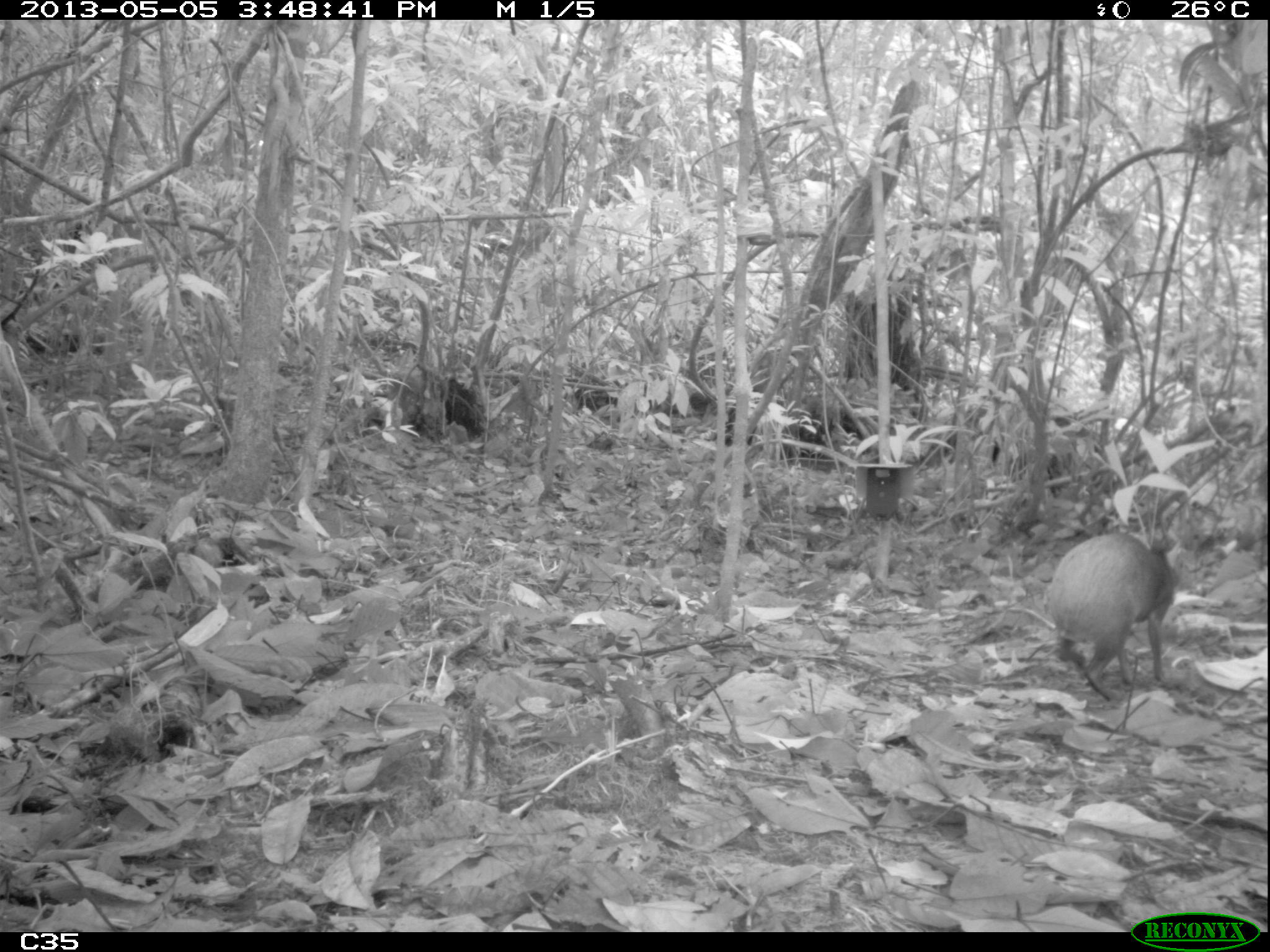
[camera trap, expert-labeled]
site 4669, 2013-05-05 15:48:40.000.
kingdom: Animalia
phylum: Chordata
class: Mammalia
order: Rodentia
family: Dasyproctidae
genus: Dasyprocta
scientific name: Dasyprocta leporina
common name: red-rumped agouti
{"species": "Dasyprocta leporina (red-rumped agouti)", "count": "1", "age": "adult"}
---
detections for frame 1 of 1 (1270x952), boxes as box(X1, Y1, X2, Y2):
dasyprocta leporina: box(1039, 530, 1183, 712)